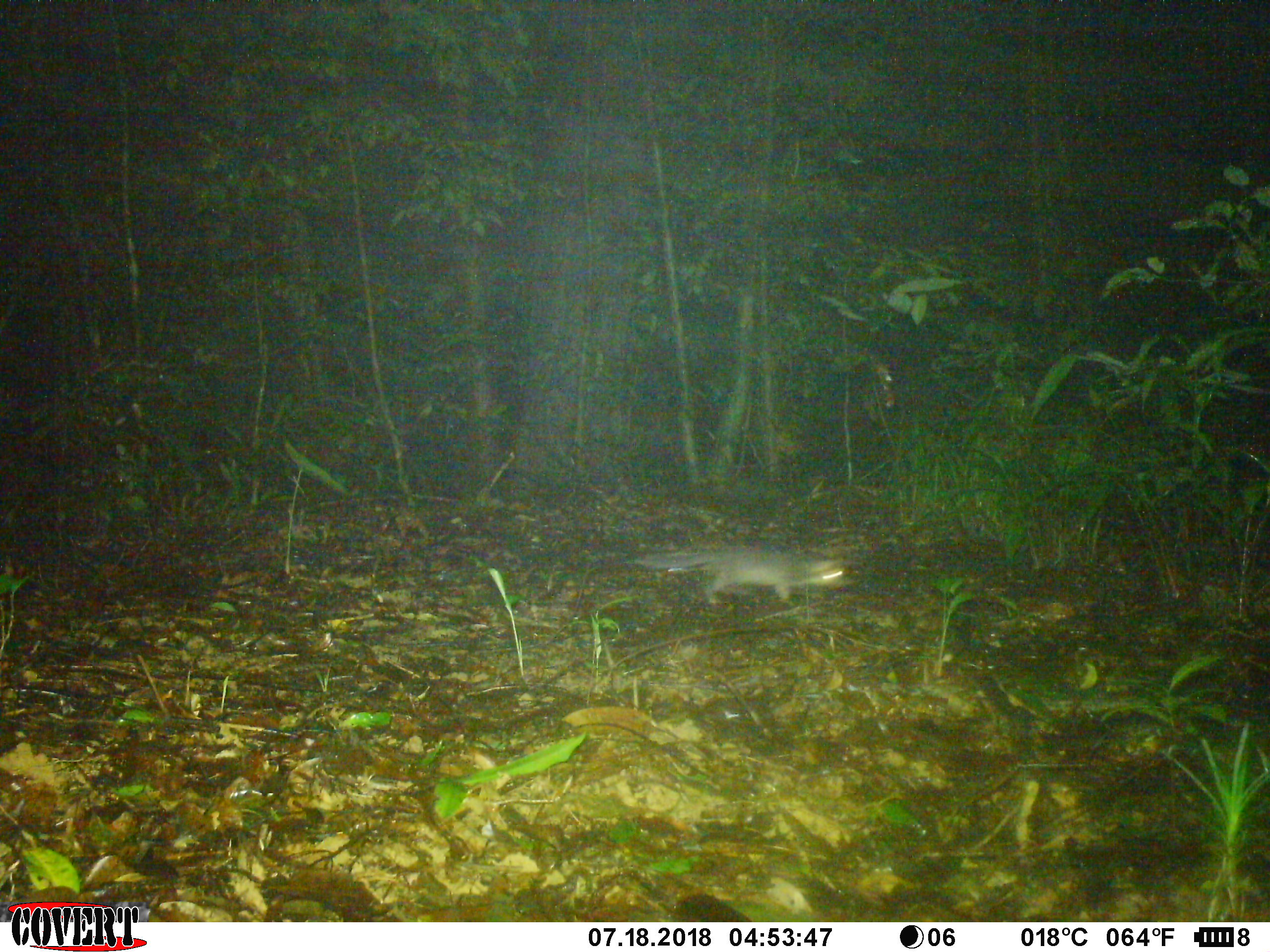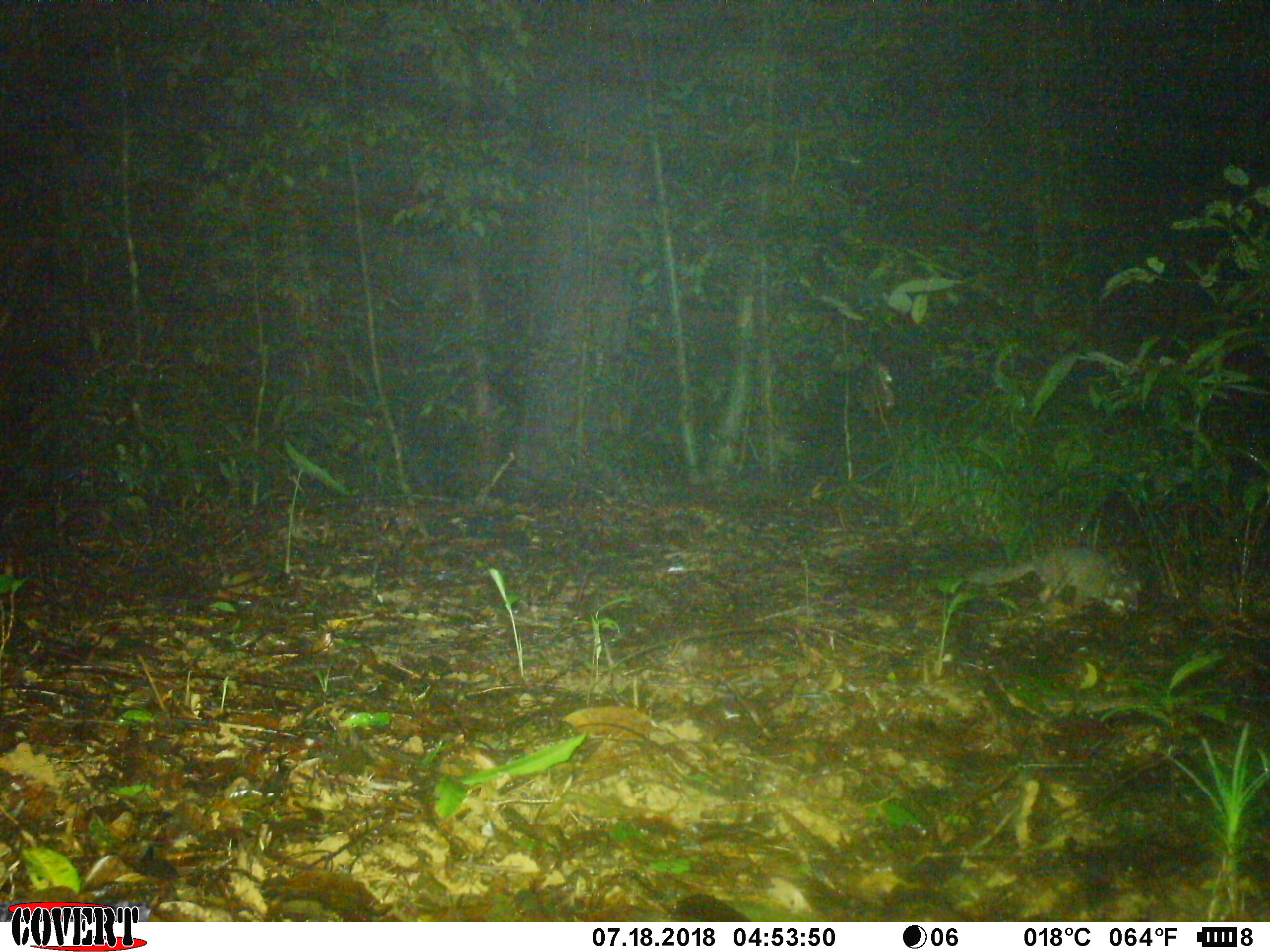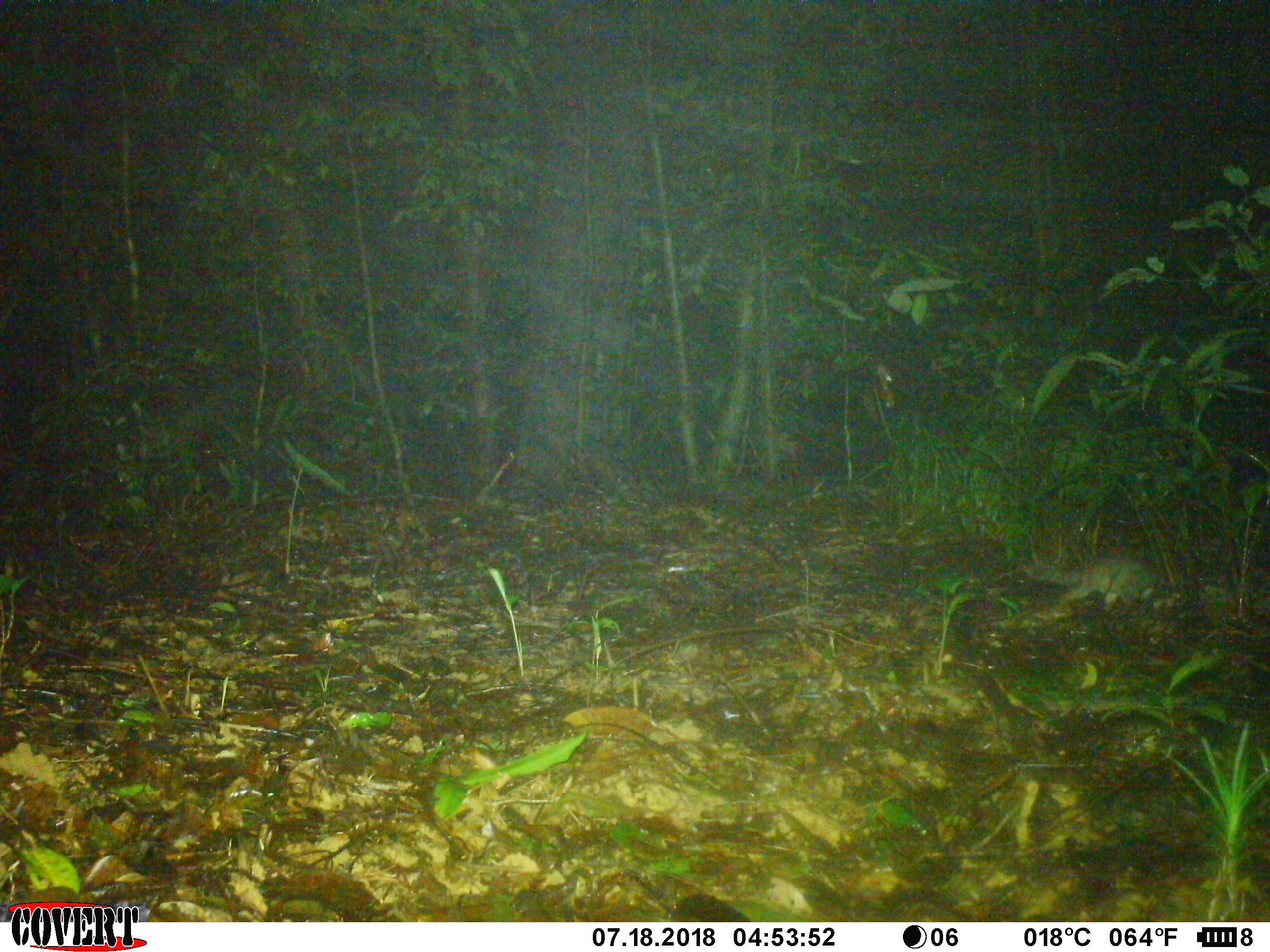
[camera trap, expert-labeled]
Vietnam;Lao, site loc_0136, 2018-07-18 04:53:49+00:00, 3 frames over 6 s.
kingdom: Animalia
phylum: Chordata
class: Mammalia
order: Carnivora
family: Mustelidae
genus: Melogale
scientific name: Melogale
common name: ferret badger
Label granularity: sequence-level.